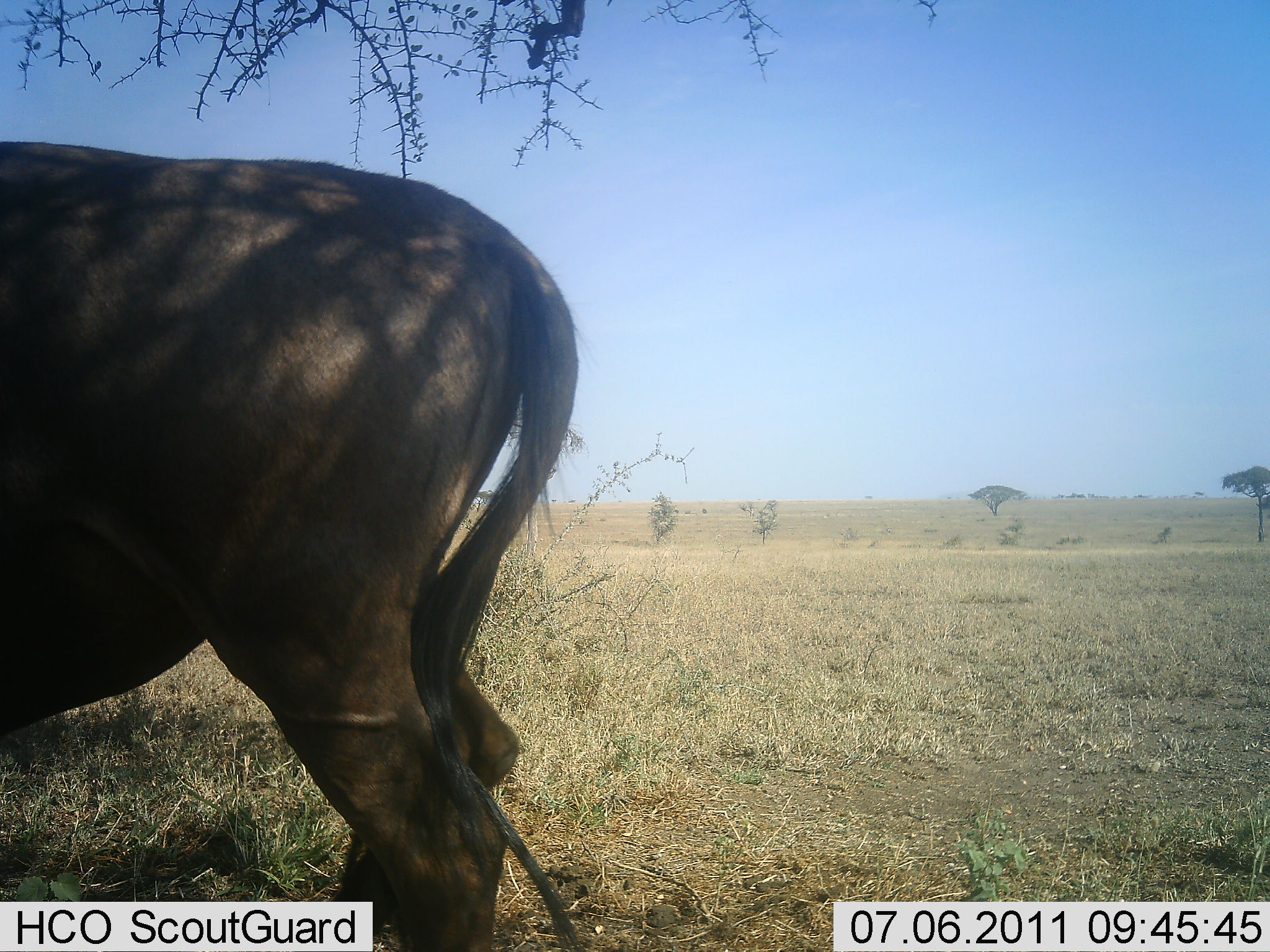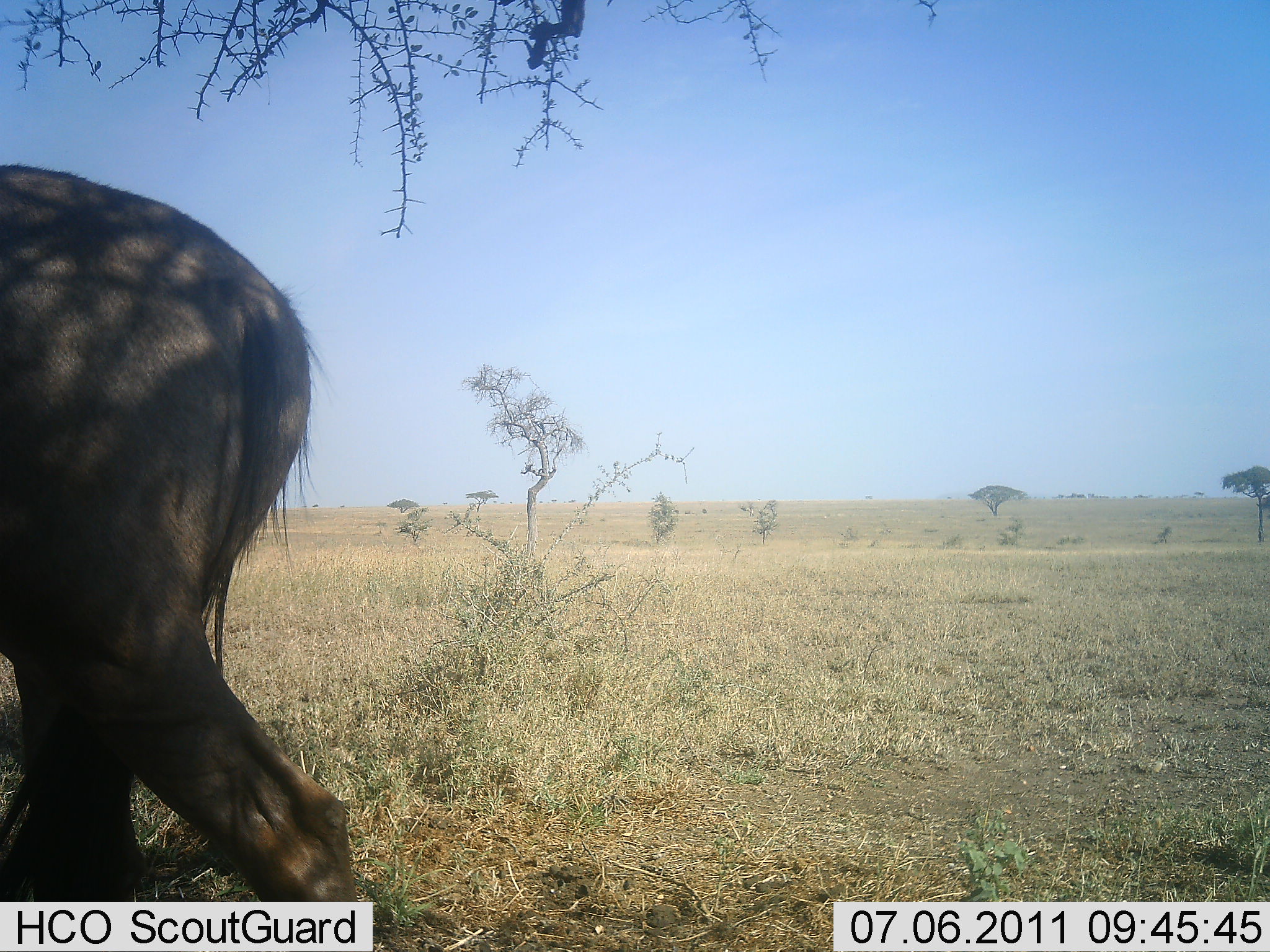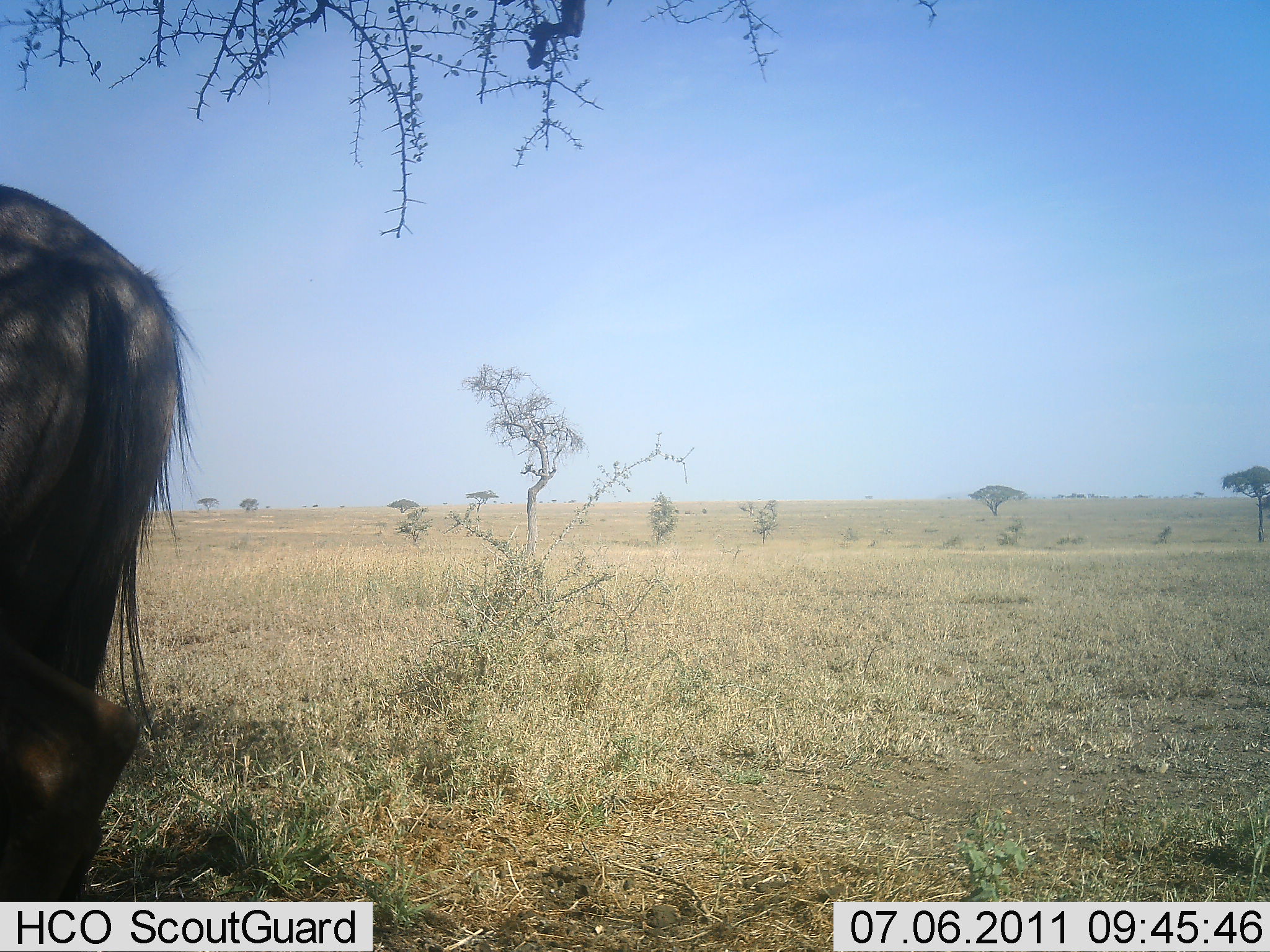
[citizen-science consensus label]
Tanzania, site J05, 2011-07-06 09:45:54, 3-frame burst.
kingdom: Animalia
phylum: Chordata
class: Mammalia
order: Artiodactyla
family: Bovidae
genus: Connochaetes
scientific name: Connochaetes taurinus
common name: blue wildebeest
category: wildebeest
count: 1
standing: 25%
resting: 0%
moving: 67%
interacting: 0%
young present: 0%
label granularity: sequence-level